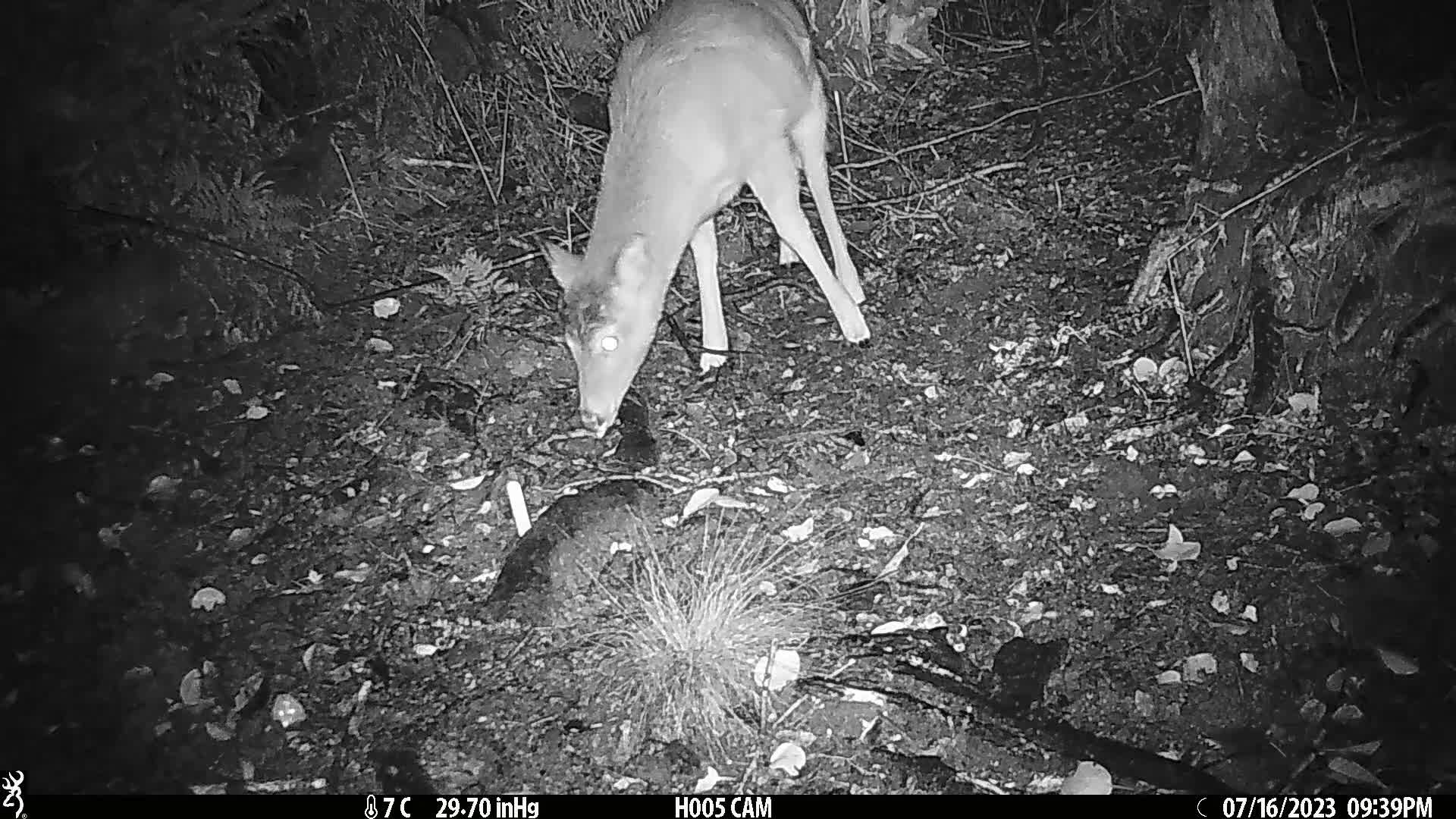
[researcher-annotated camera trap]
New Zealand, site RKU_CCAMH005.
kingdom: Animalia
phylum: Chordata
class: Mammalia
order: Artiodactyla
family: Cervidae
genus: Odocoileus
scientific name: Odocoileus virginianus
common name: white-tailed deer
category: white tailed deer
White tailed deer (white-tailed deer) (Odocoileus virginianus).